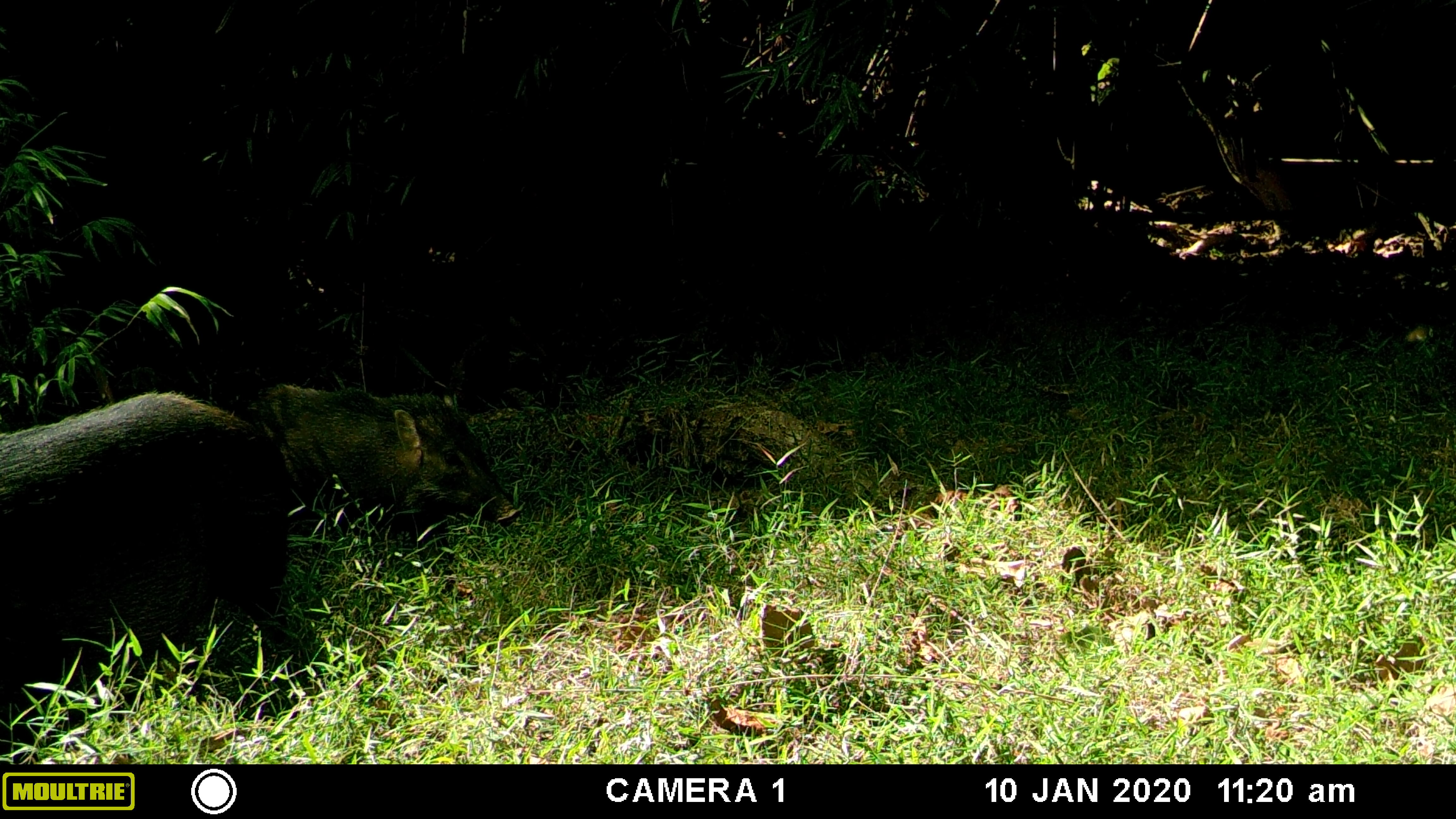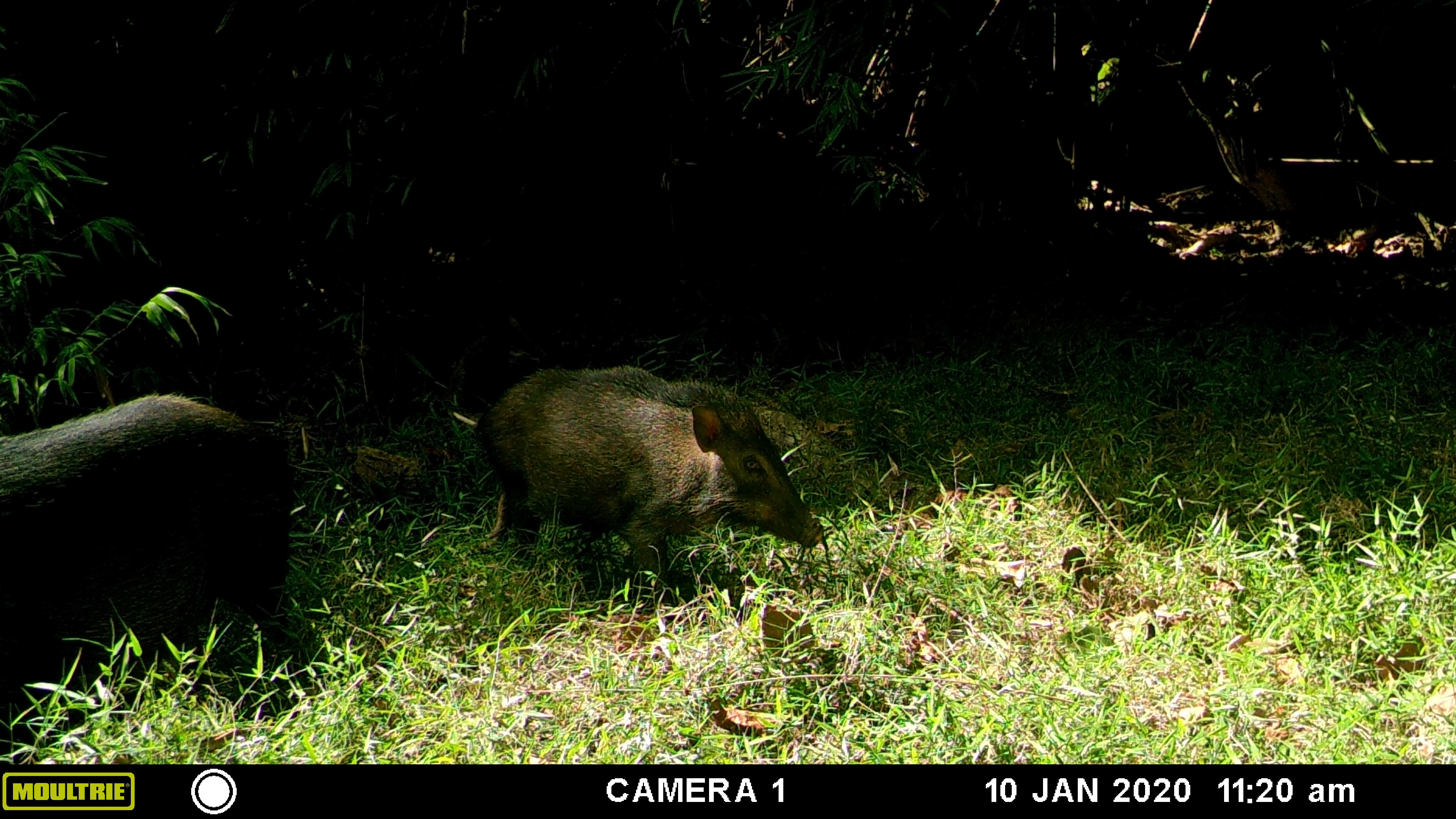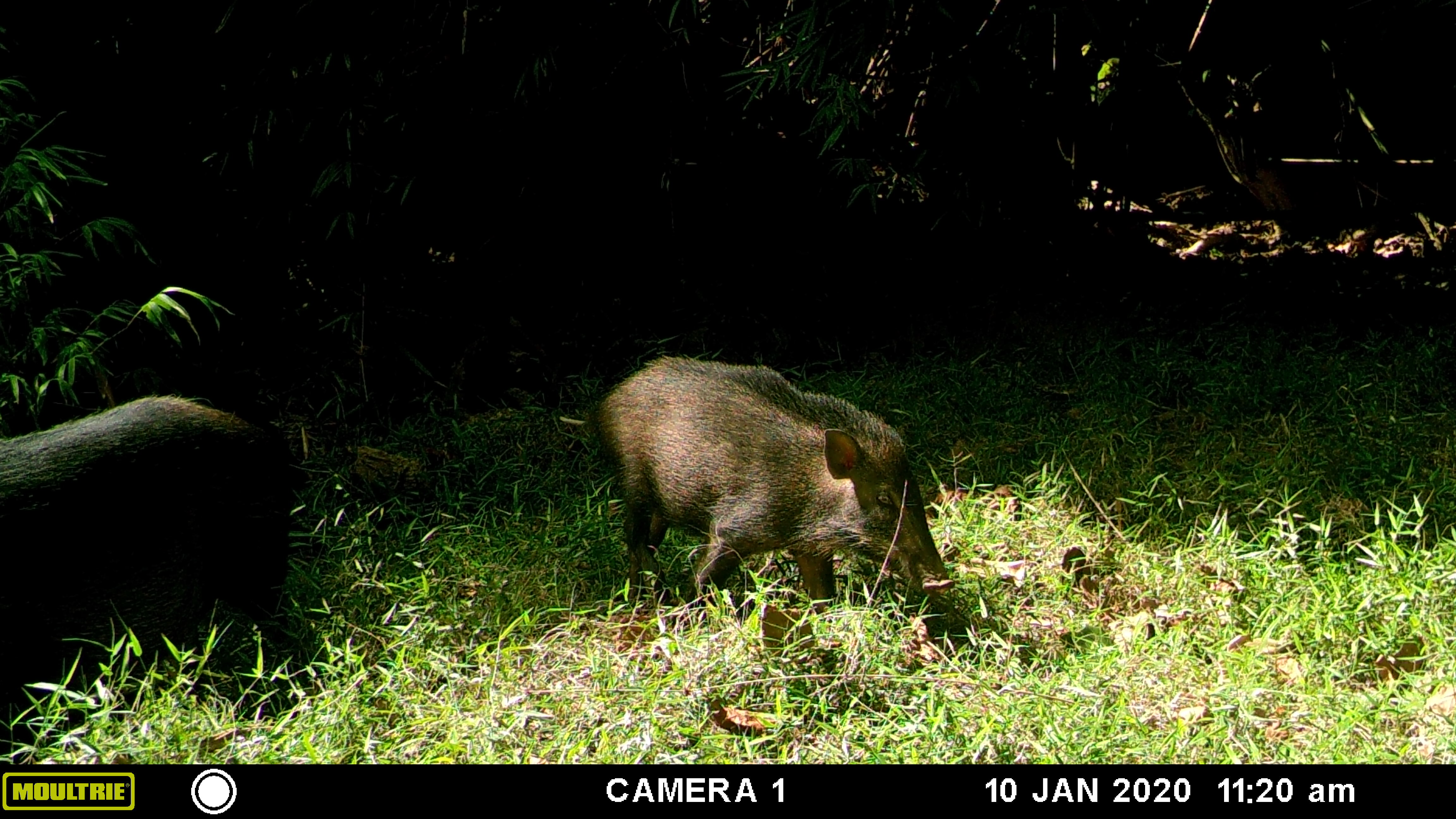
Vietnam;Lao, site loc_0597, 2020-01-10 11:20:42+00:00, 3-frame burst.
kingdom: Animalia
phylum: Chordata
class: Mammalia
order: Artiodactyla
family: Suidae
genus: Sus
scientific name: Sus scrofa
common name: eurasian wild pig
Eurasian wild pig (Sus scrofa). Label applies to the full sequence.